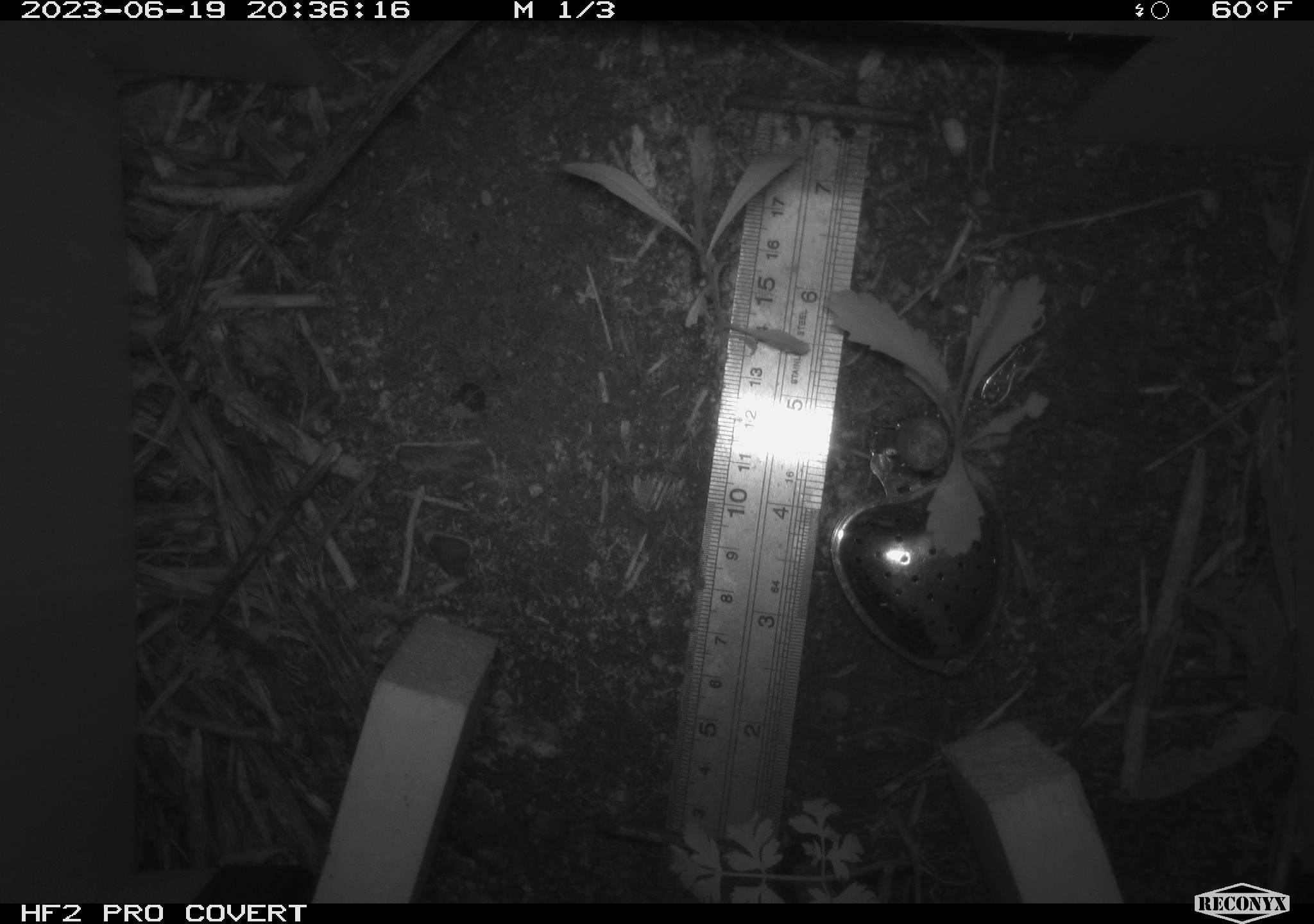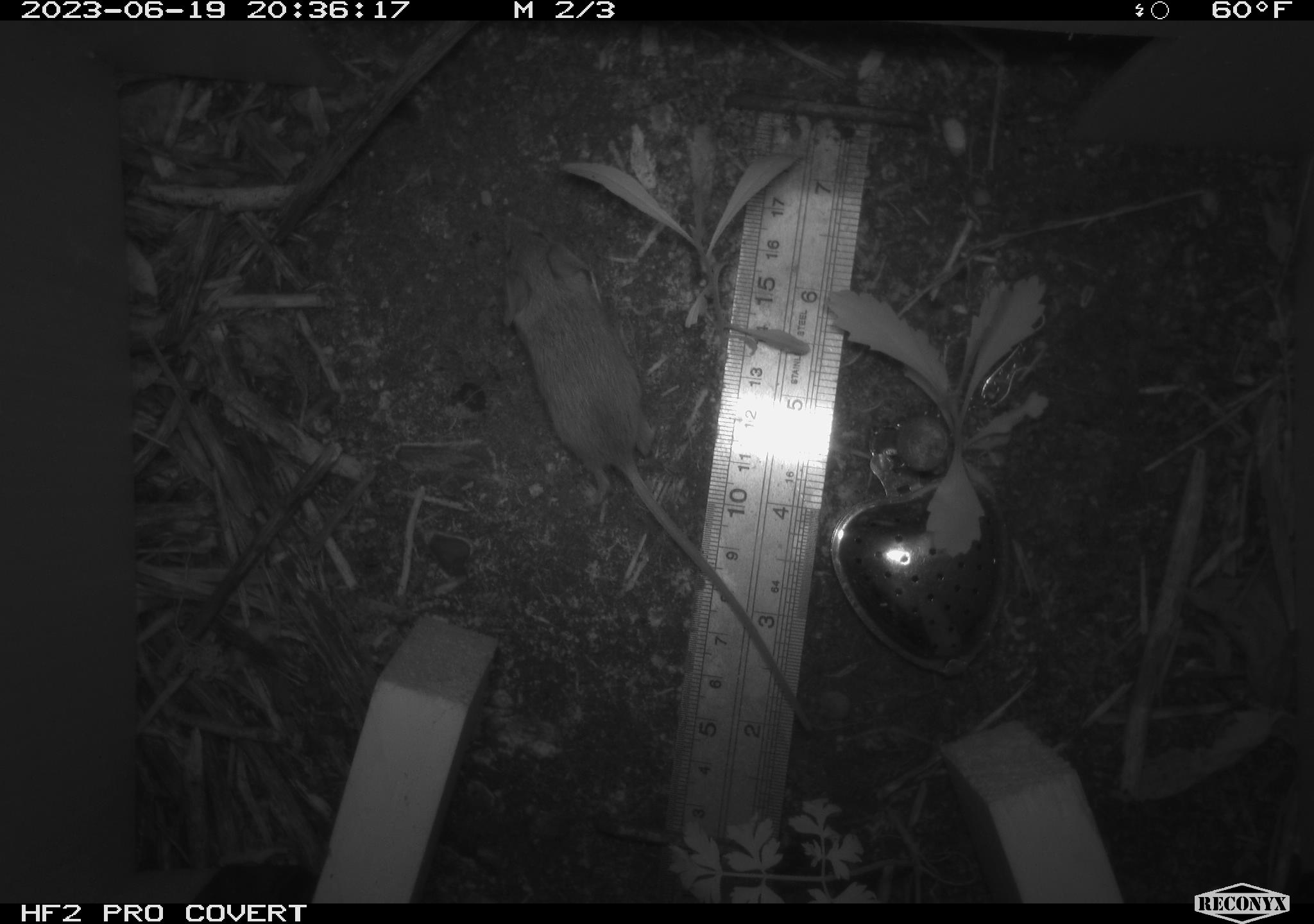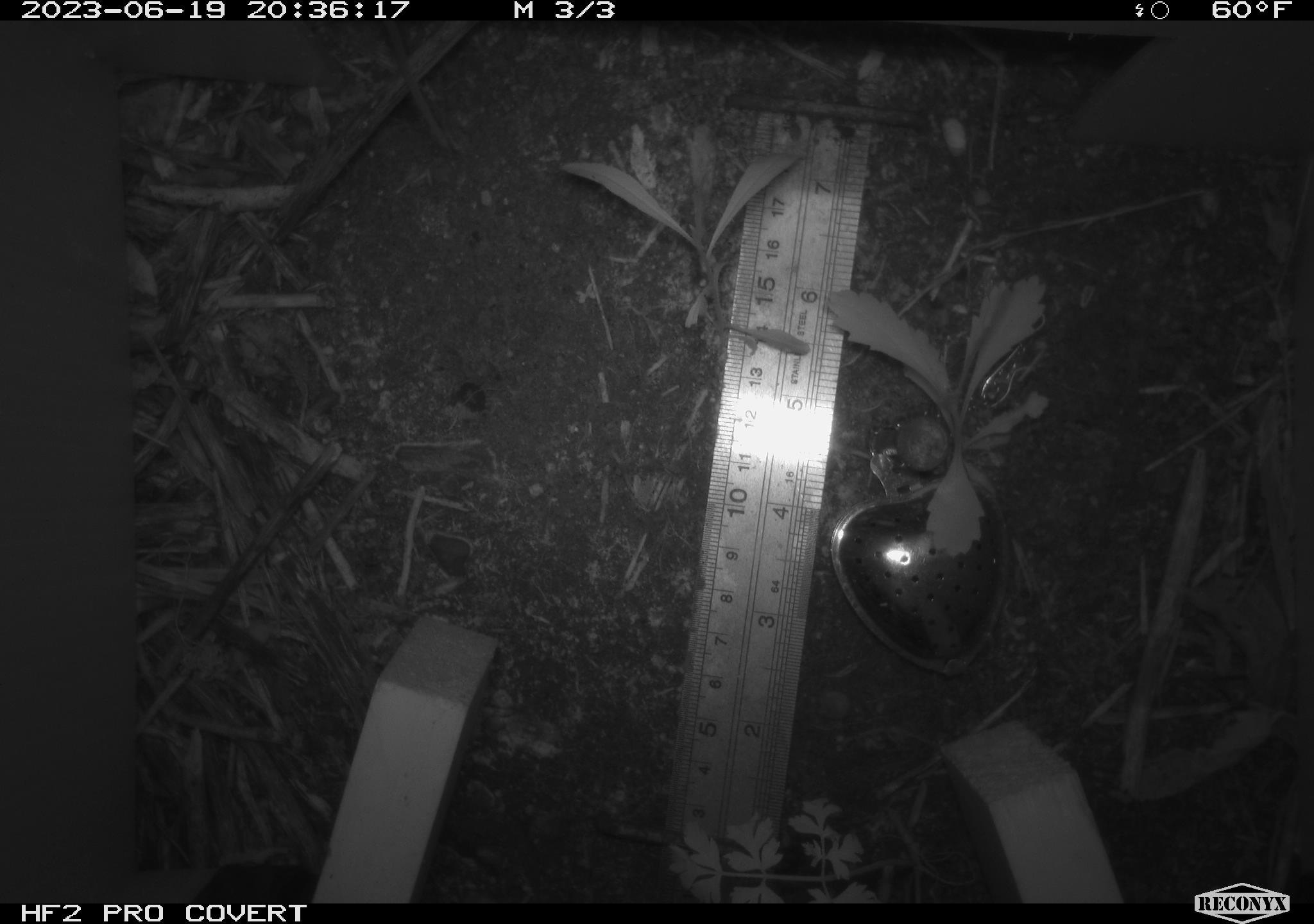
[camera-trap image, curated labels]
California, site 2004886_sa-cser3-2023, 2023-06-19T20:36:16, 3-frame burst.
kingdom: Animalia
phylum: Chordata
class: Mammalia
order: Rodentia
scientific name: Rodentia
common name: mouse species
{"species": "mouse species (Rodentia)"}